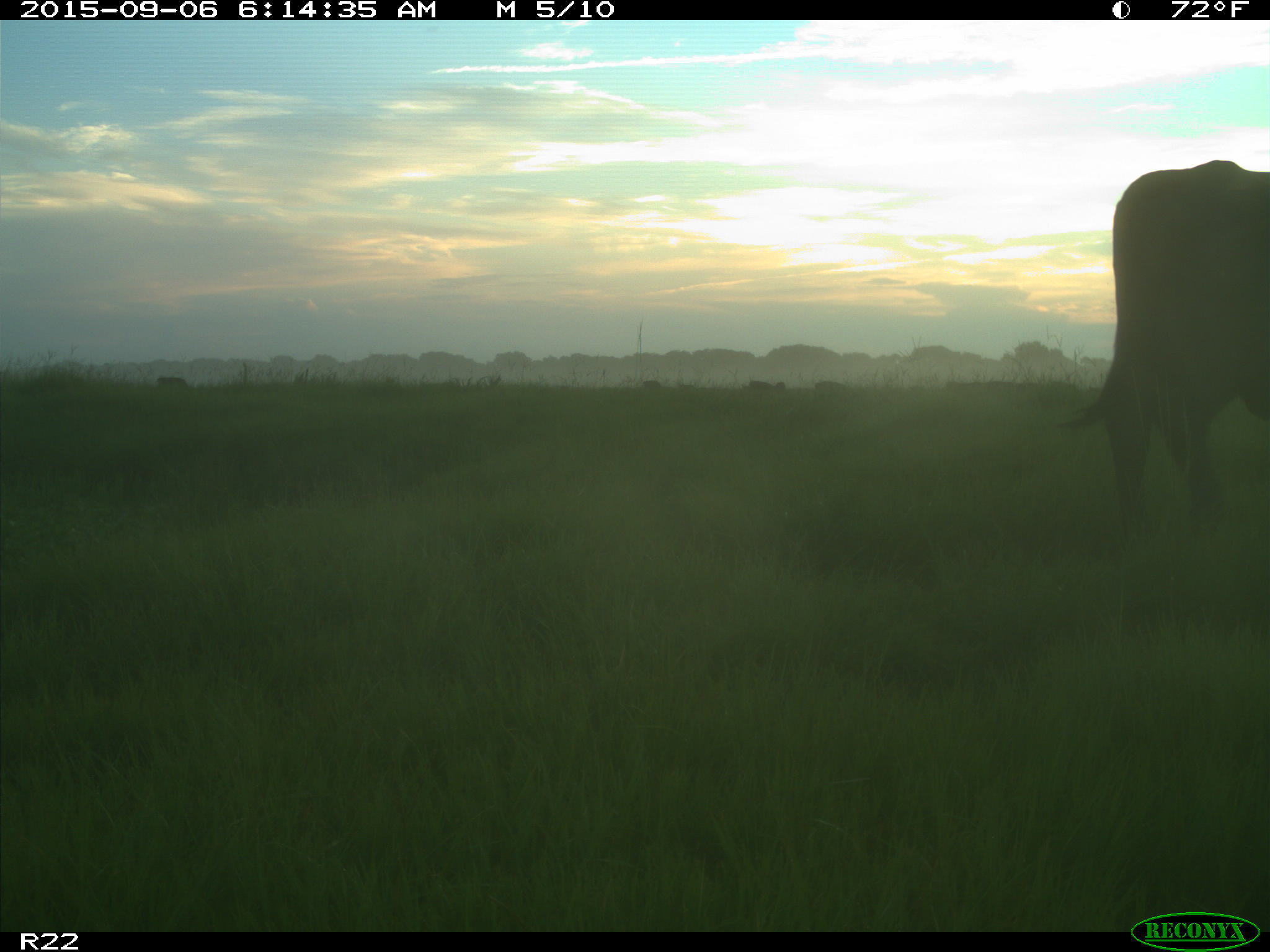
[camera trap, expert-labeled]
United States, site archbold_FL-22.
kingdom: Animalia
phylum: Chordata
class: Mammalia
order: Artiodactyla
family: Bovidae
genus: Bos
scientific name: Bos taurus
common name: domestic cow